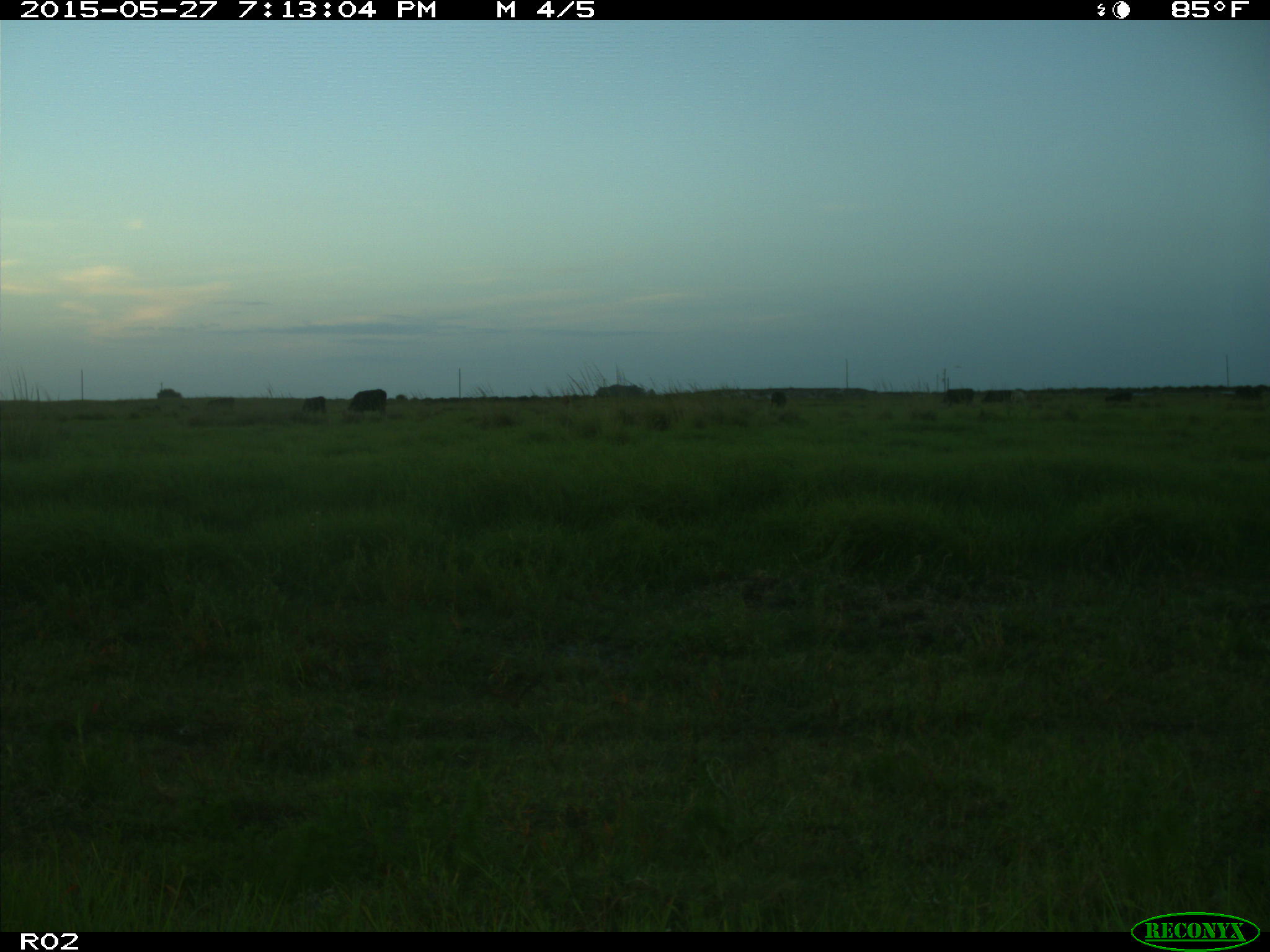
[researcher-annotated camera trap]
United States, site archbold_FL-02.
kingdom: Animalia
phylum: Chordata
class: Mammalia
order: Artiodactyla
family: Bovidae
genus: Bos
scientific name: Bos taurus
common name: domestic cow